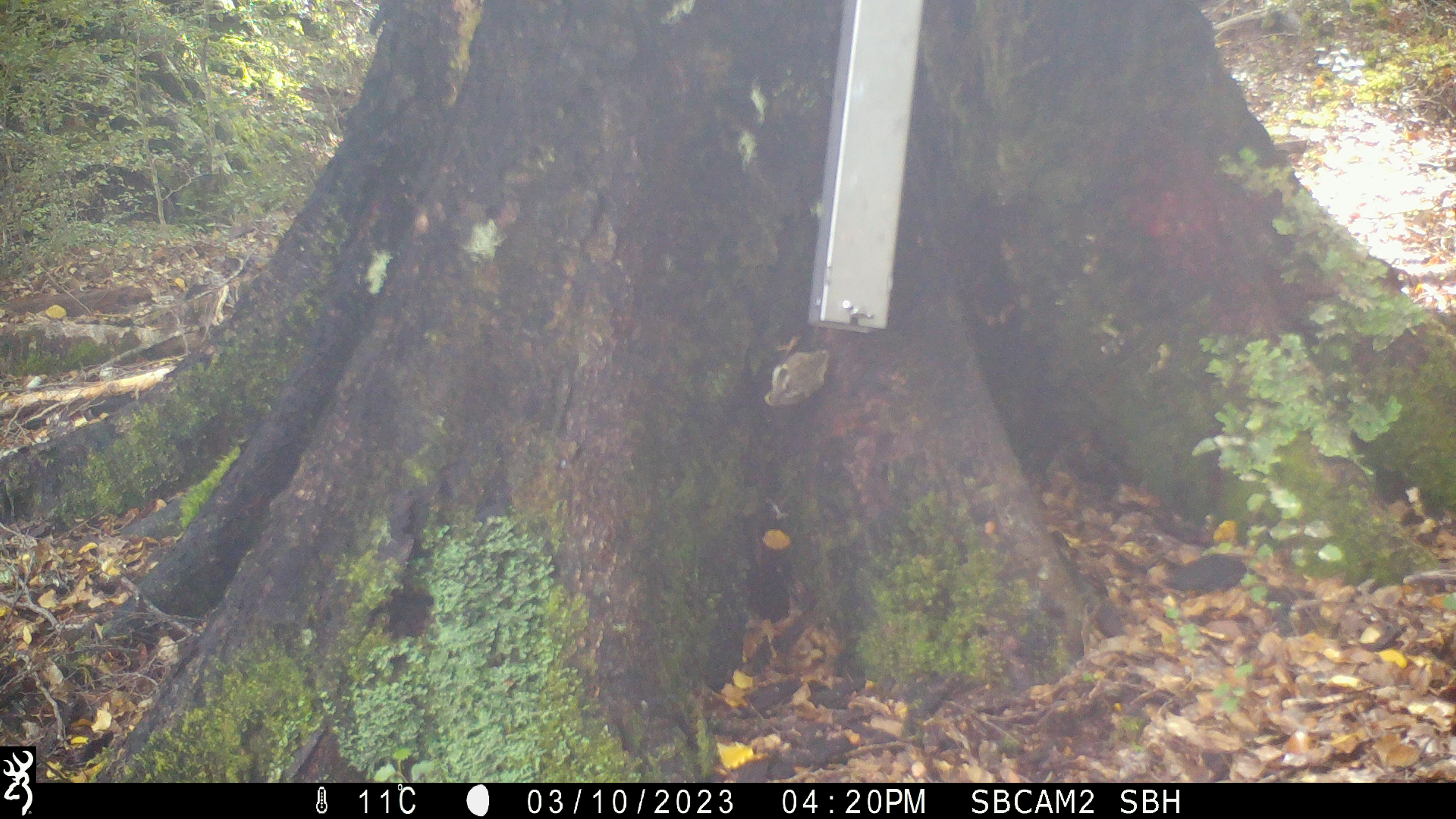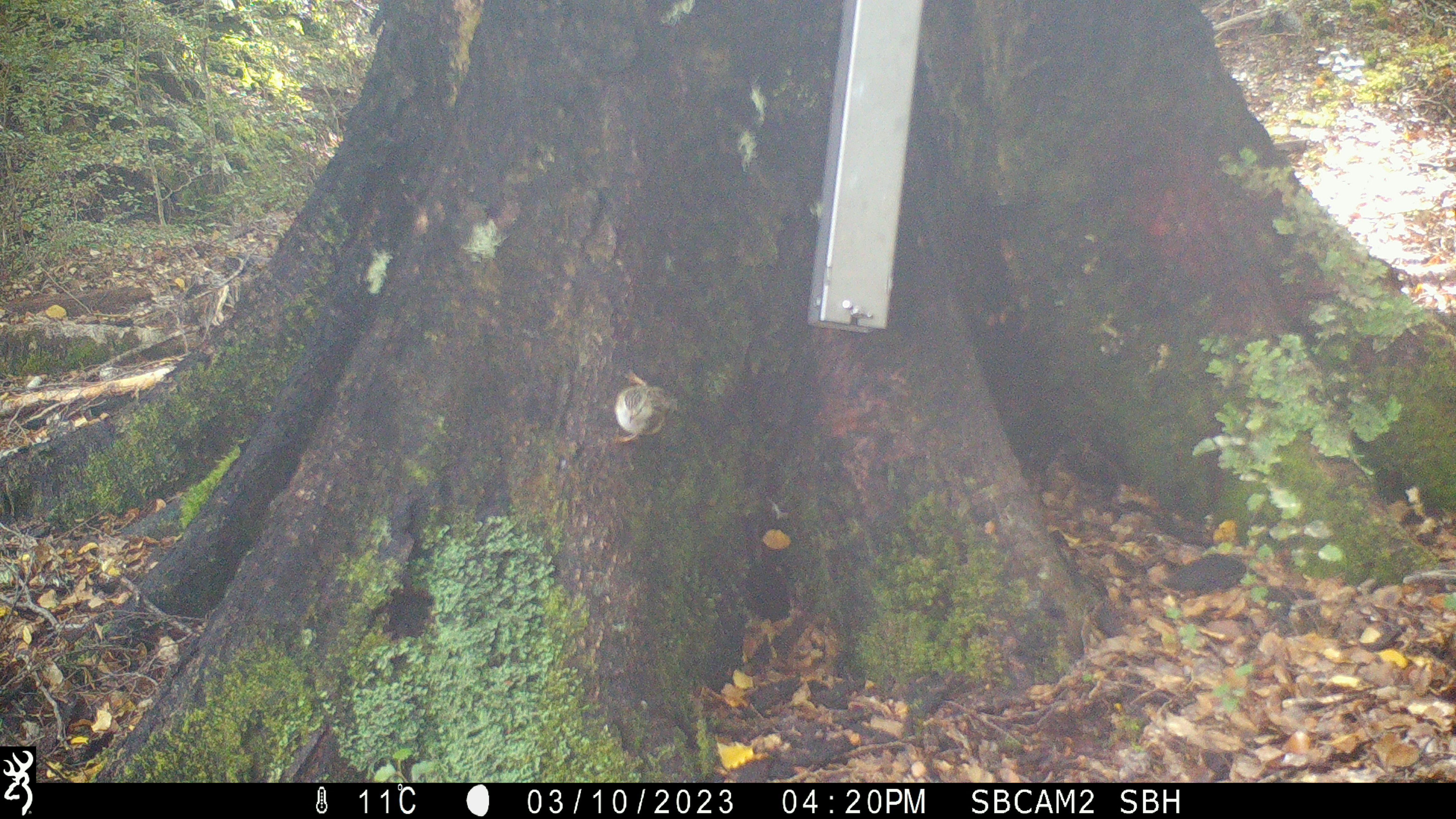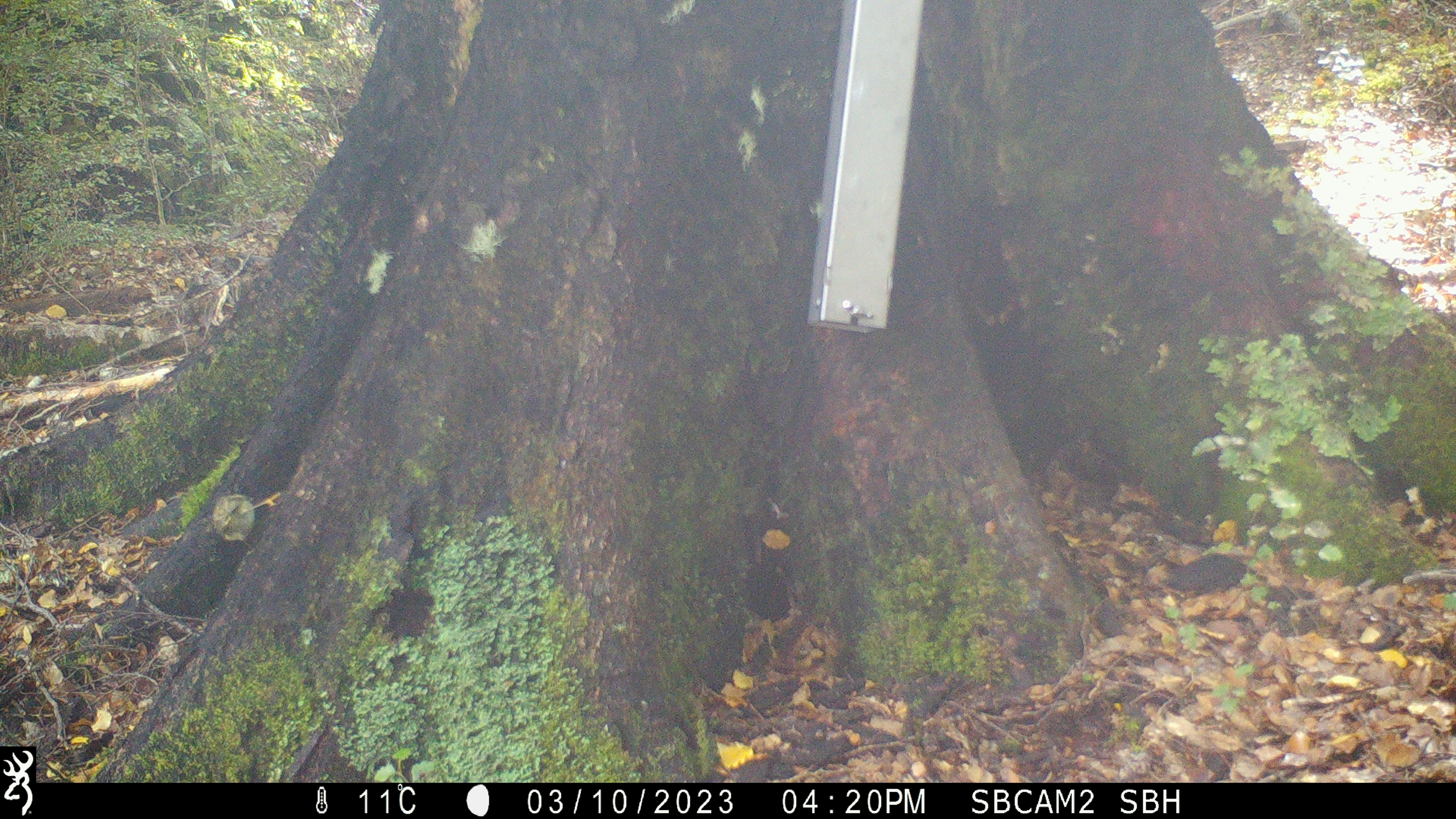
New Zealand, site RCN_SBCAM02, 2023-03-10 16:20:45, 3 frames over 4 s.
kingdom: Animalia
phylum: Chordata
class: Aves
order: Passeriformes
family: Acanthisittidae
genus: Acanthisitta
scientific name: Acanthisitta chloris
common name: rifleman